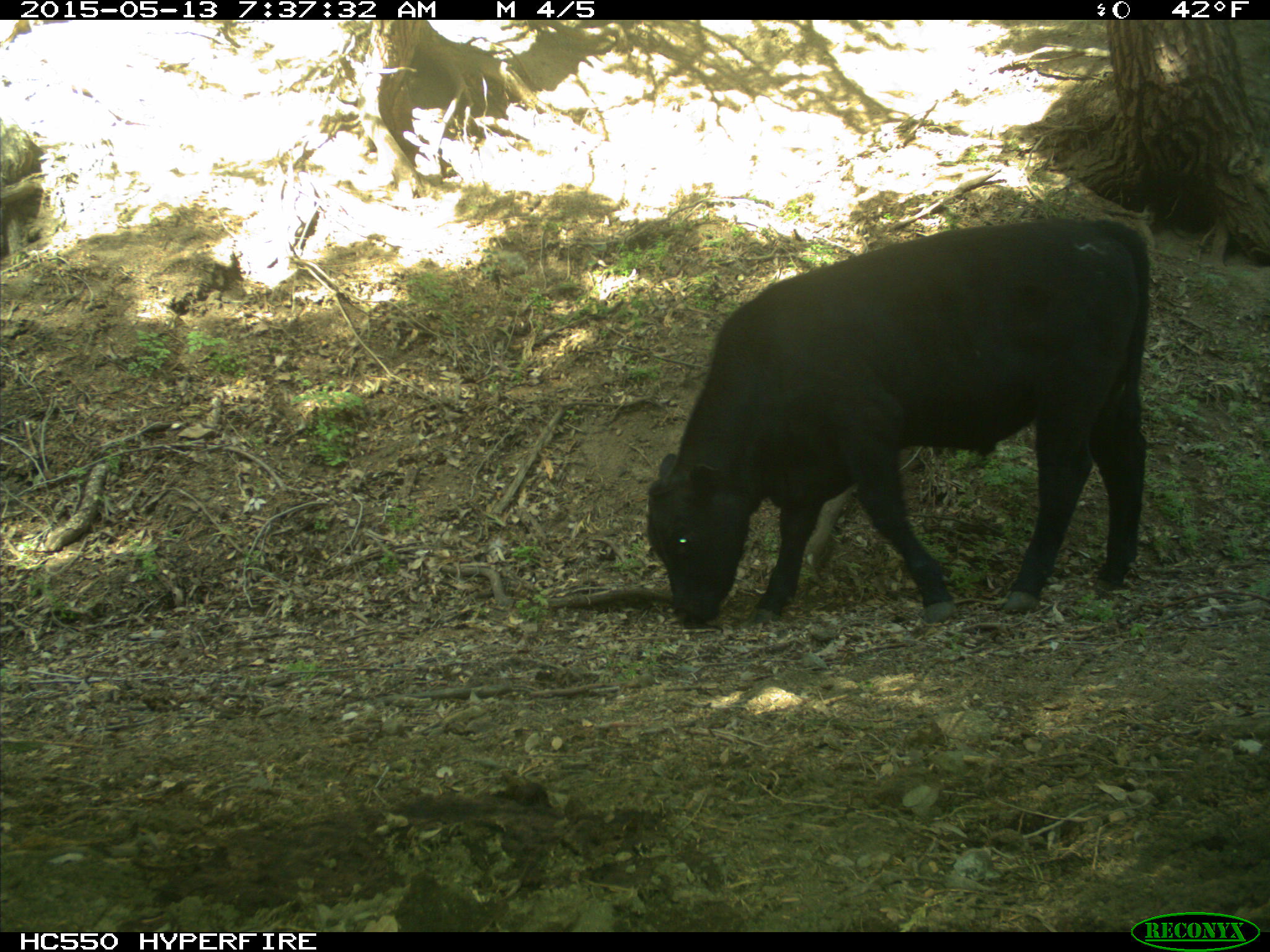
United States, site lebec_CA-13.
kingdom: Animalia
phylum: Chordata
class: Mammalia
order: Artiodactyla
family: Bovidae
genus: Bos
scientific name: Bos taurus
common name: domestic cow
Bos taurus (domestic cow).